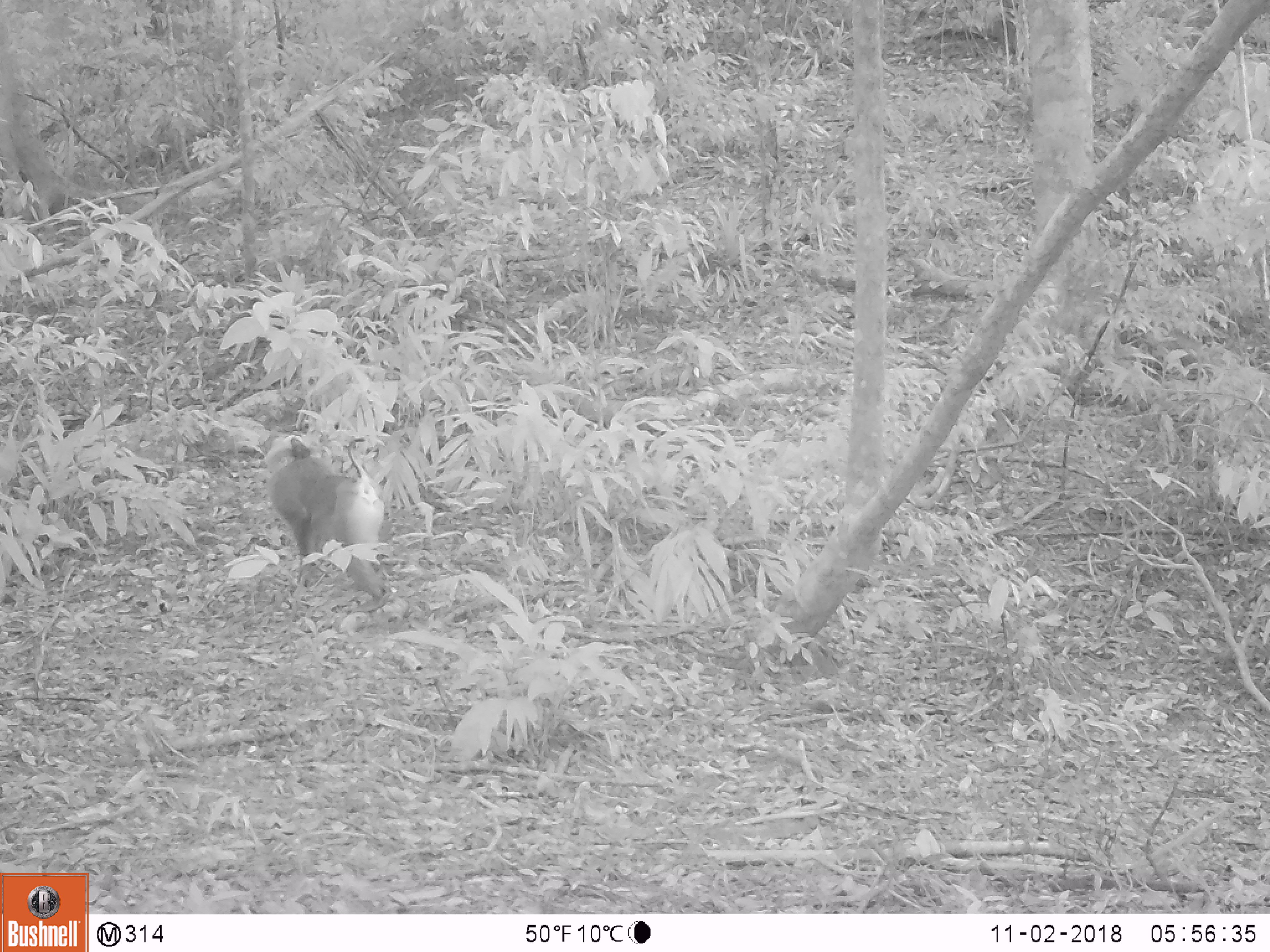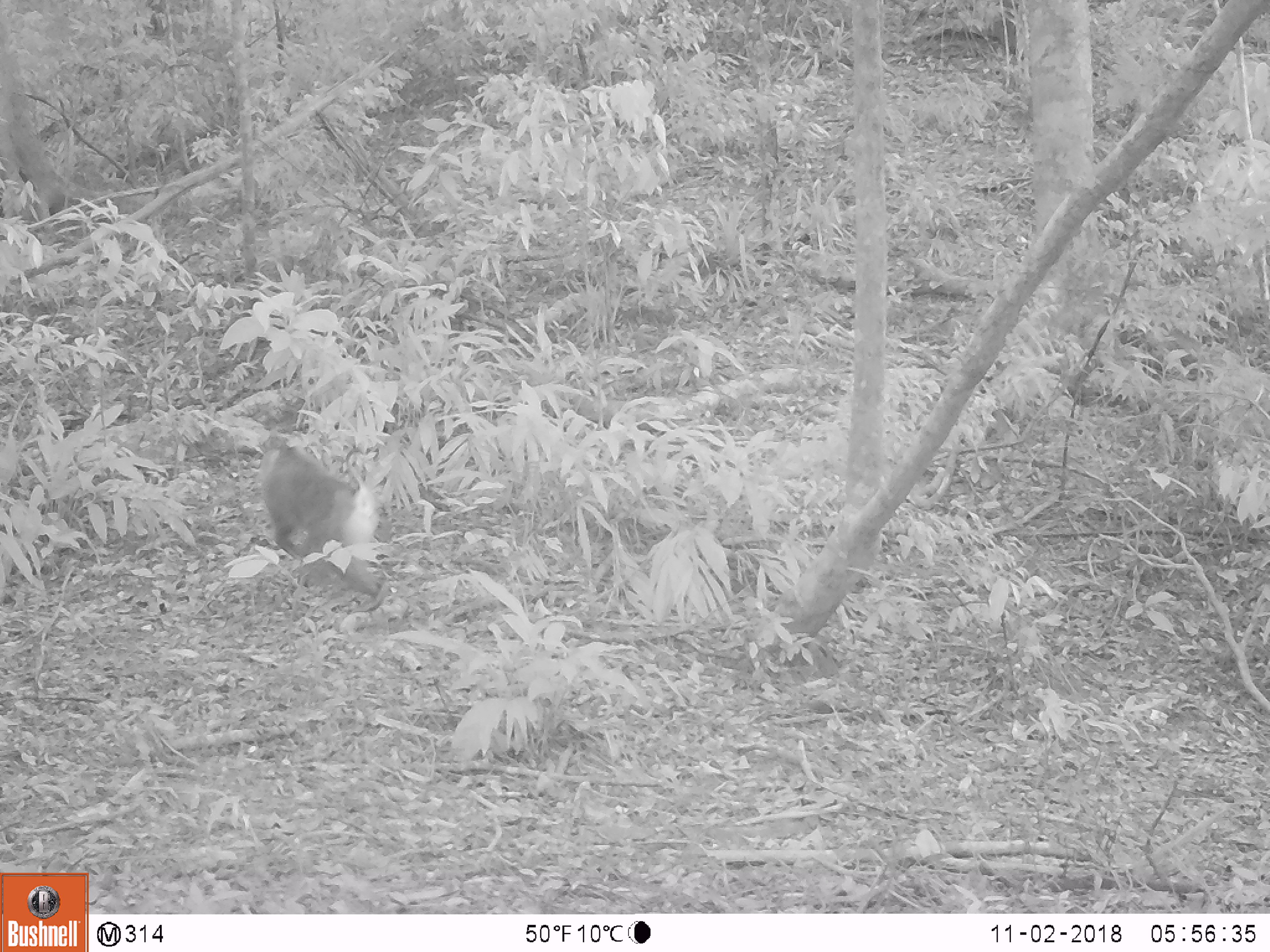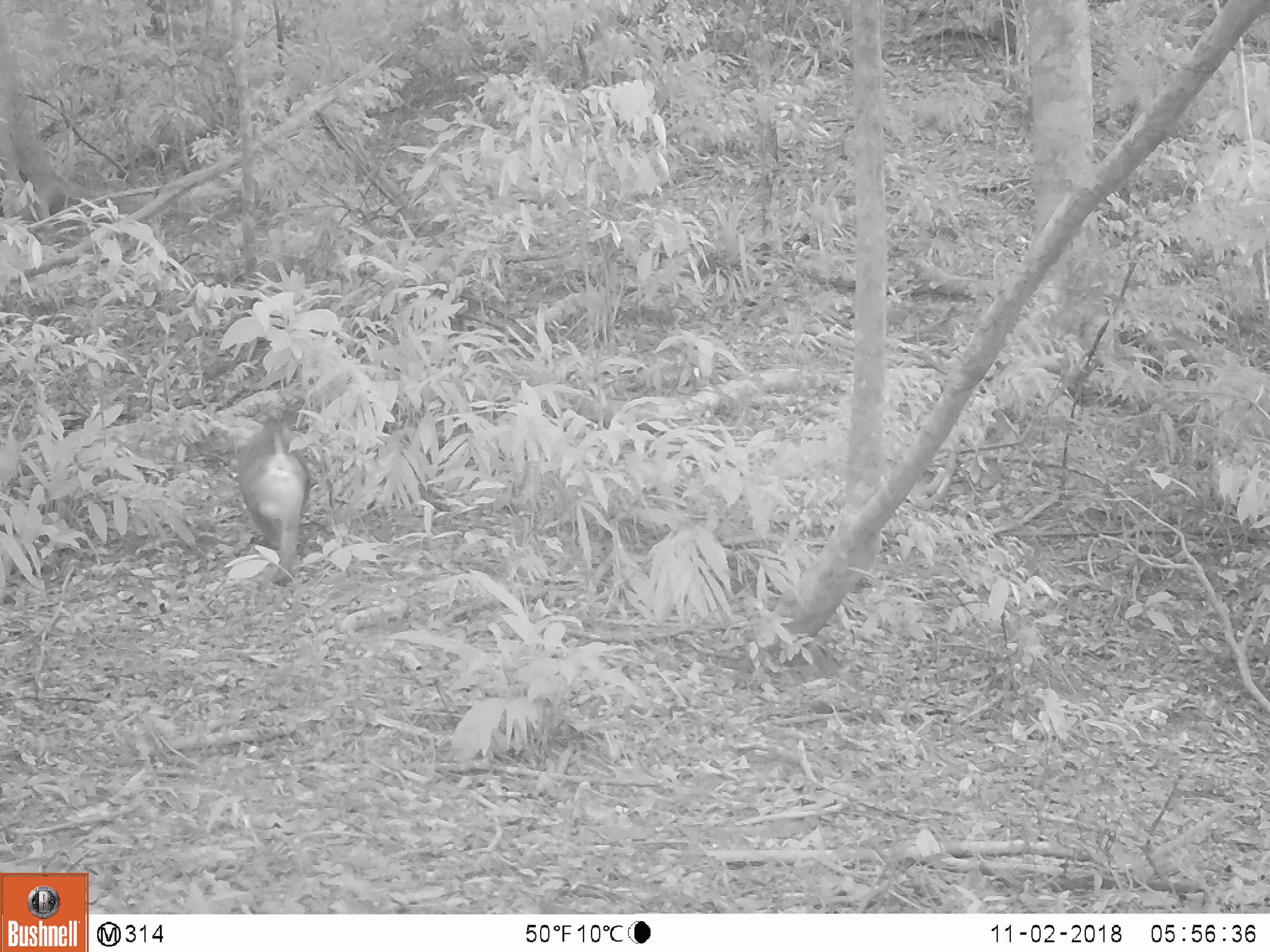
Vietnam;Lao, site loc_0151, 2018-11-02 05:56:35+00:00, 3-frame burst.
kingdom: Animalia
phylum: Chordata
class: Mammalia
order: Primates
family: Cercopithecidae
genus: Macaca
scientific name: Macaca nemestrina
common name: pig-tailed macaque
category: pig tailed macaque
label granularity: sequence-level